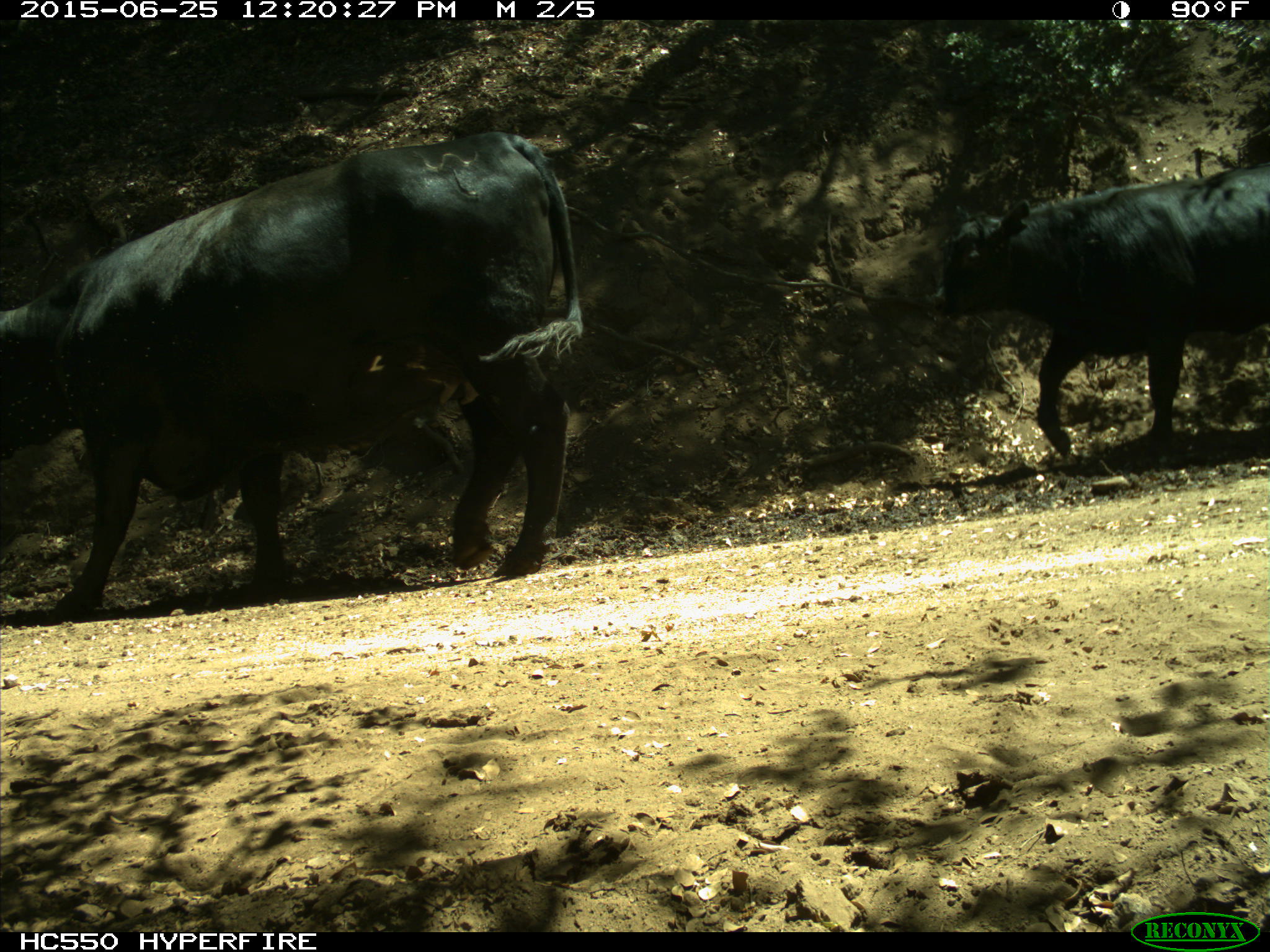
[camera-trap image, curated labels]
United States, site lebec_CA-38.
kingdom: Animalia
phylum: Chordata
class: Mammalia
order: Artiodactyla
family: Bovidae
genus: Bos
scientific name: Bos taurus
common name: domestic cow